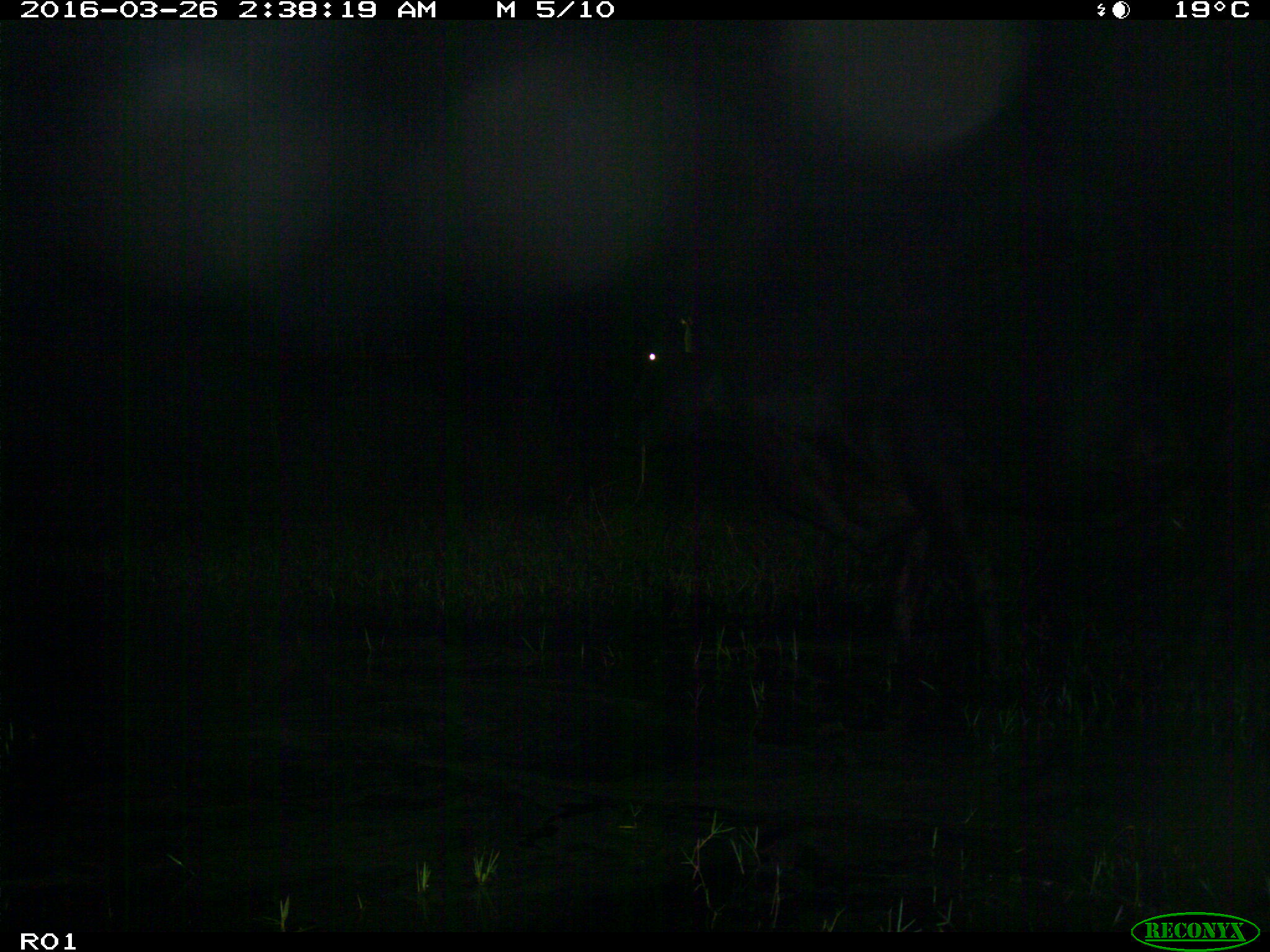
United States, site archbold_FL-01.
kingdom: Animalia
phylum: Chordata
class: Mammalia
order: Artiodactyla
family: Bovidae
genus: Bos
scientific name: Bos taurus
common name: domestic cow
Bos taurus (domestic cow).